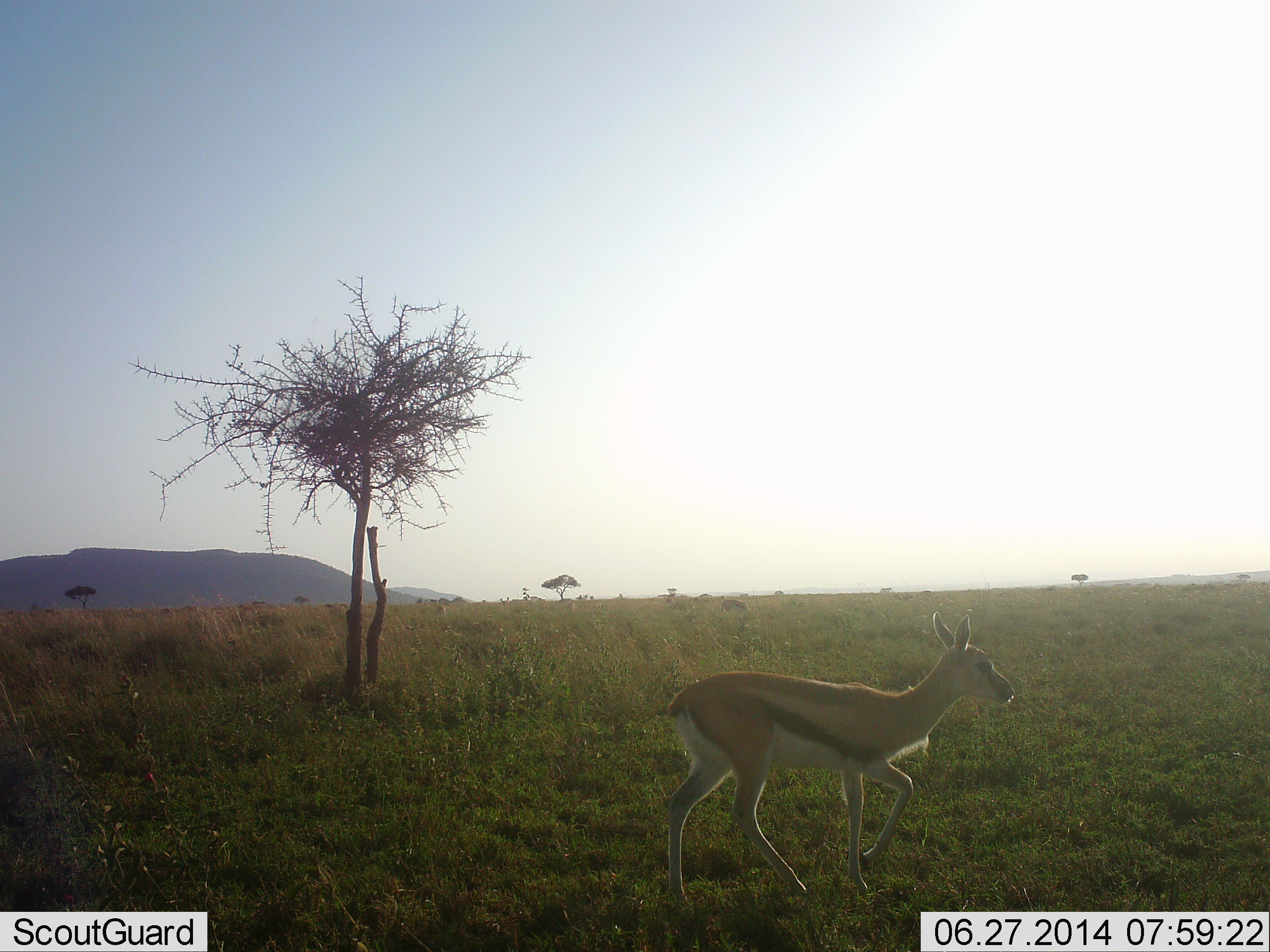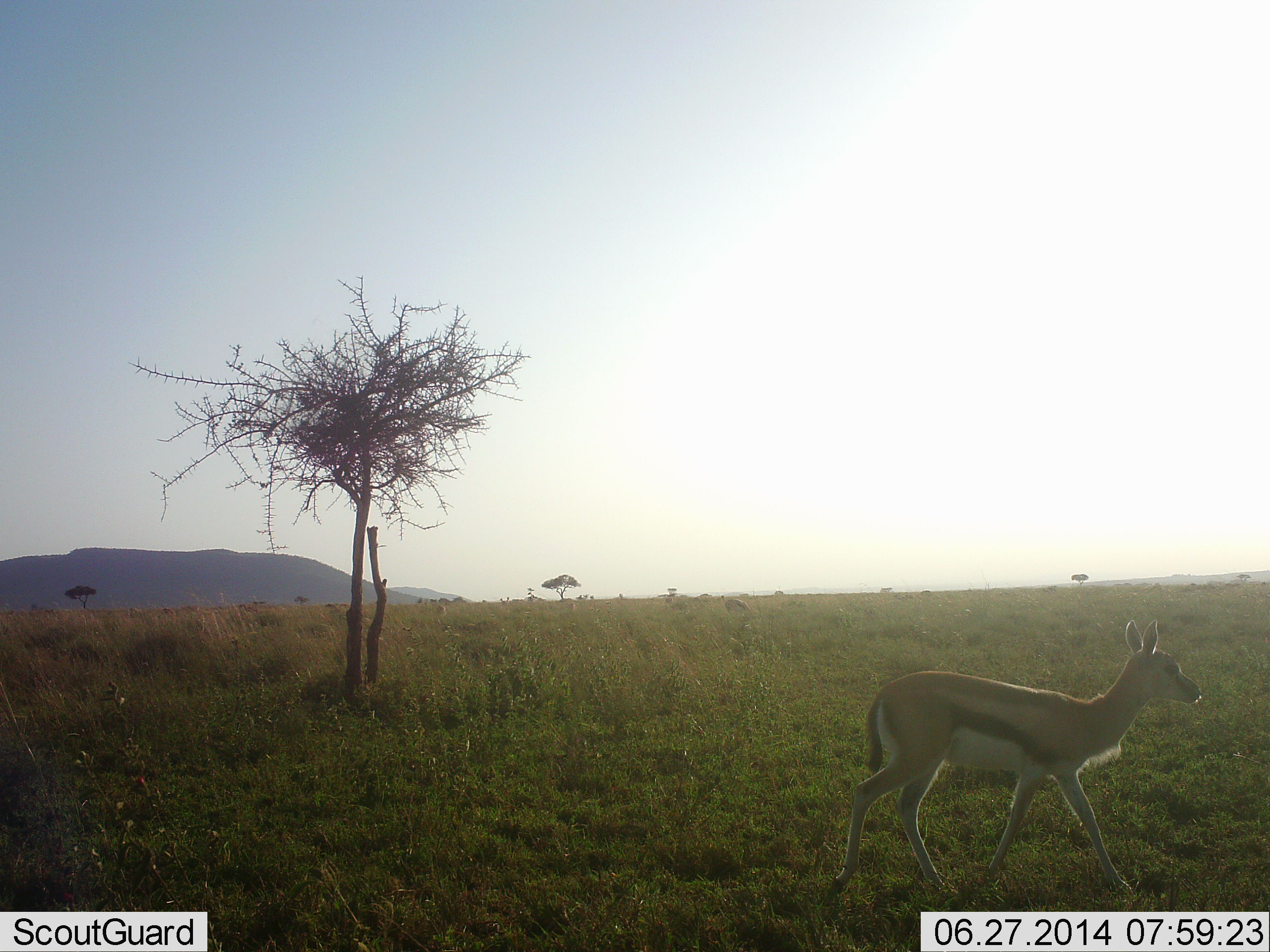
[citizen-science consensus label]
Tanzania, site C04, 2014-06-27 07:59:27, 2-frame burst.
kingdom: Animalia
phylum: Chordata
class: Mammalia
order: Artiodactyla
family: Bovidae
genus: Eudorcas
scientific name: Eudorcas thomsonii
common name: thomson's gazelle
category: gazellethomsons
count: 1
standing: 0%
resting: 0%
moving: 100%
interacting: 0%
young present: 0%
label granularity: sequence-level